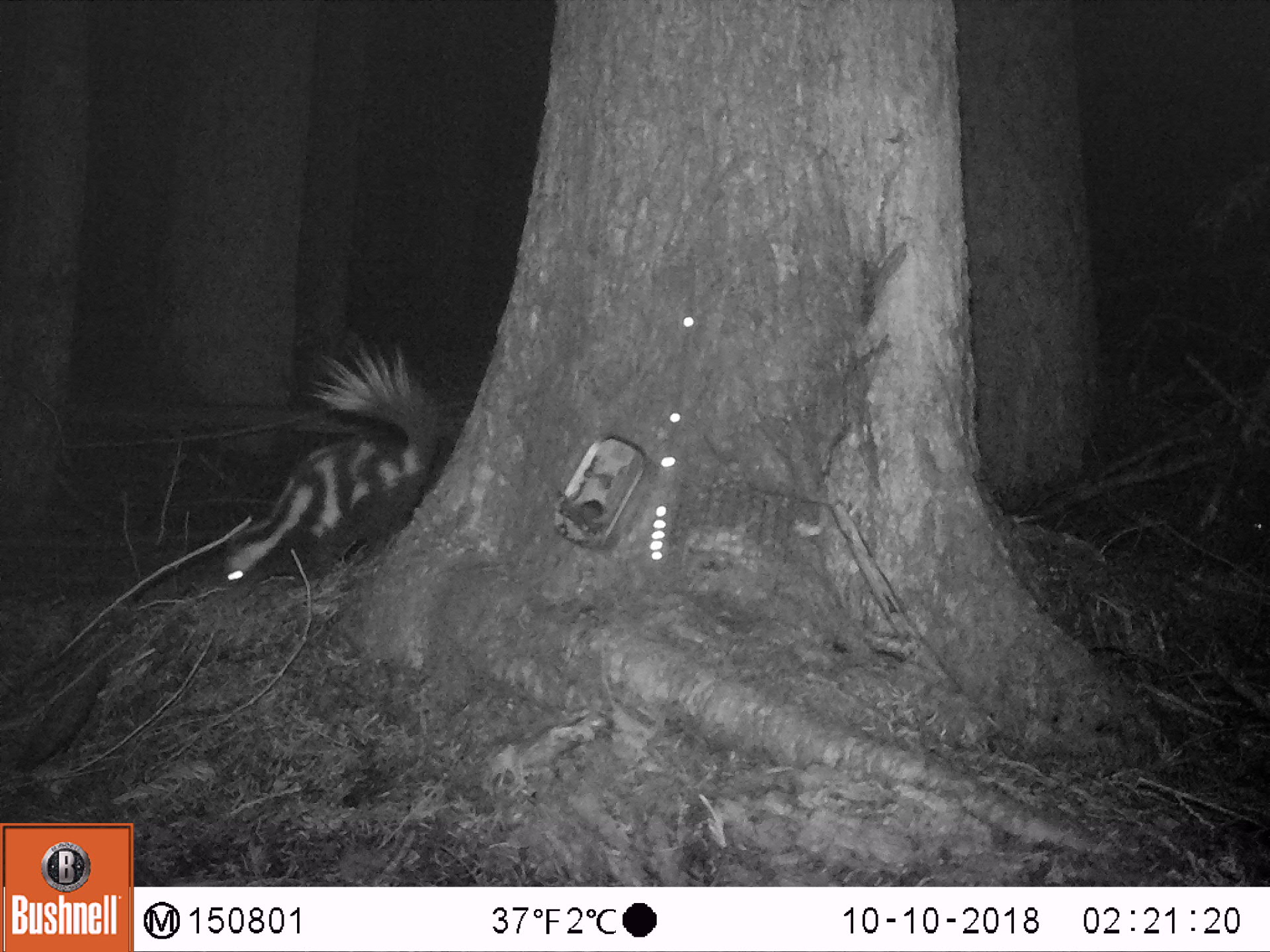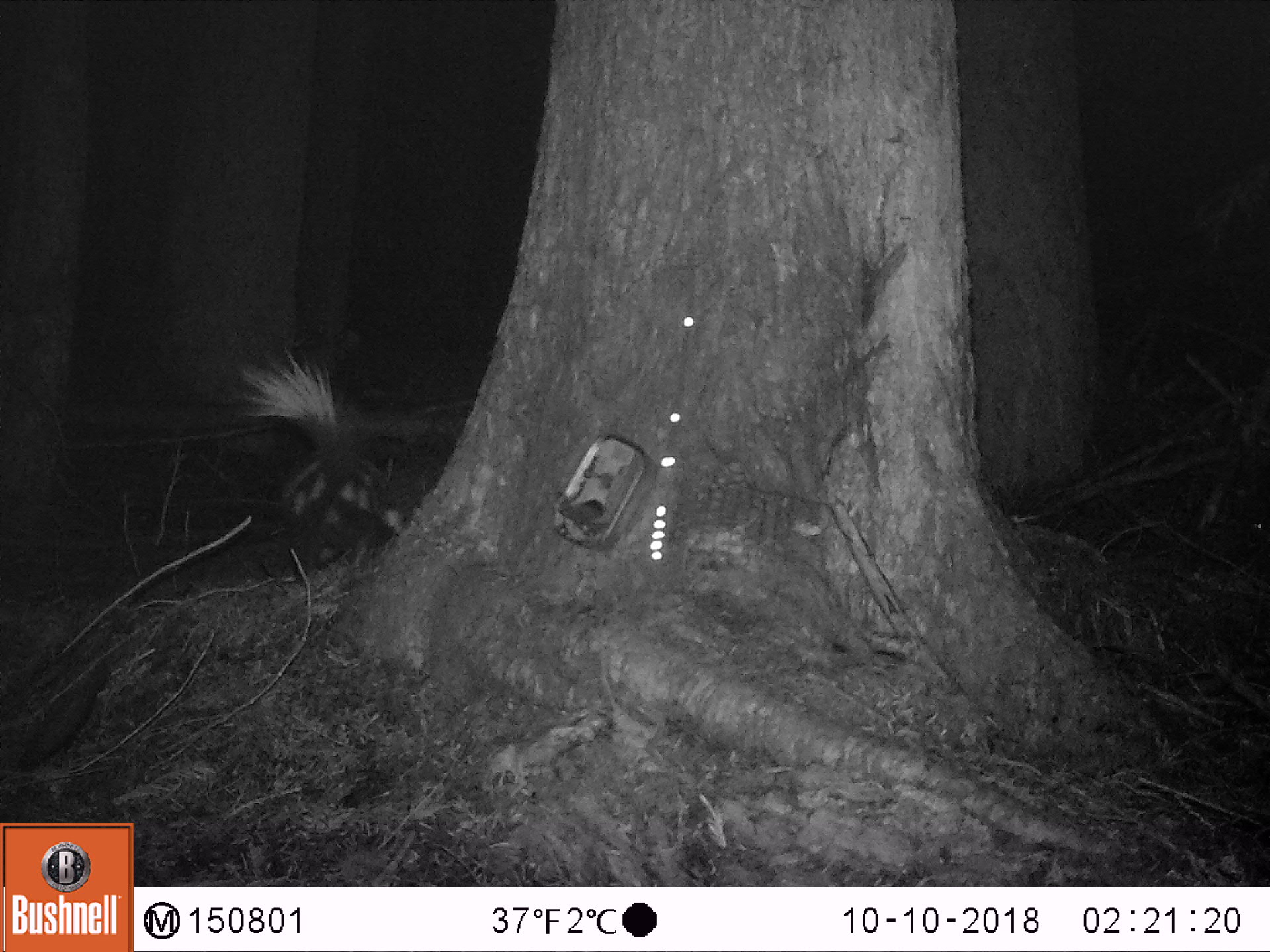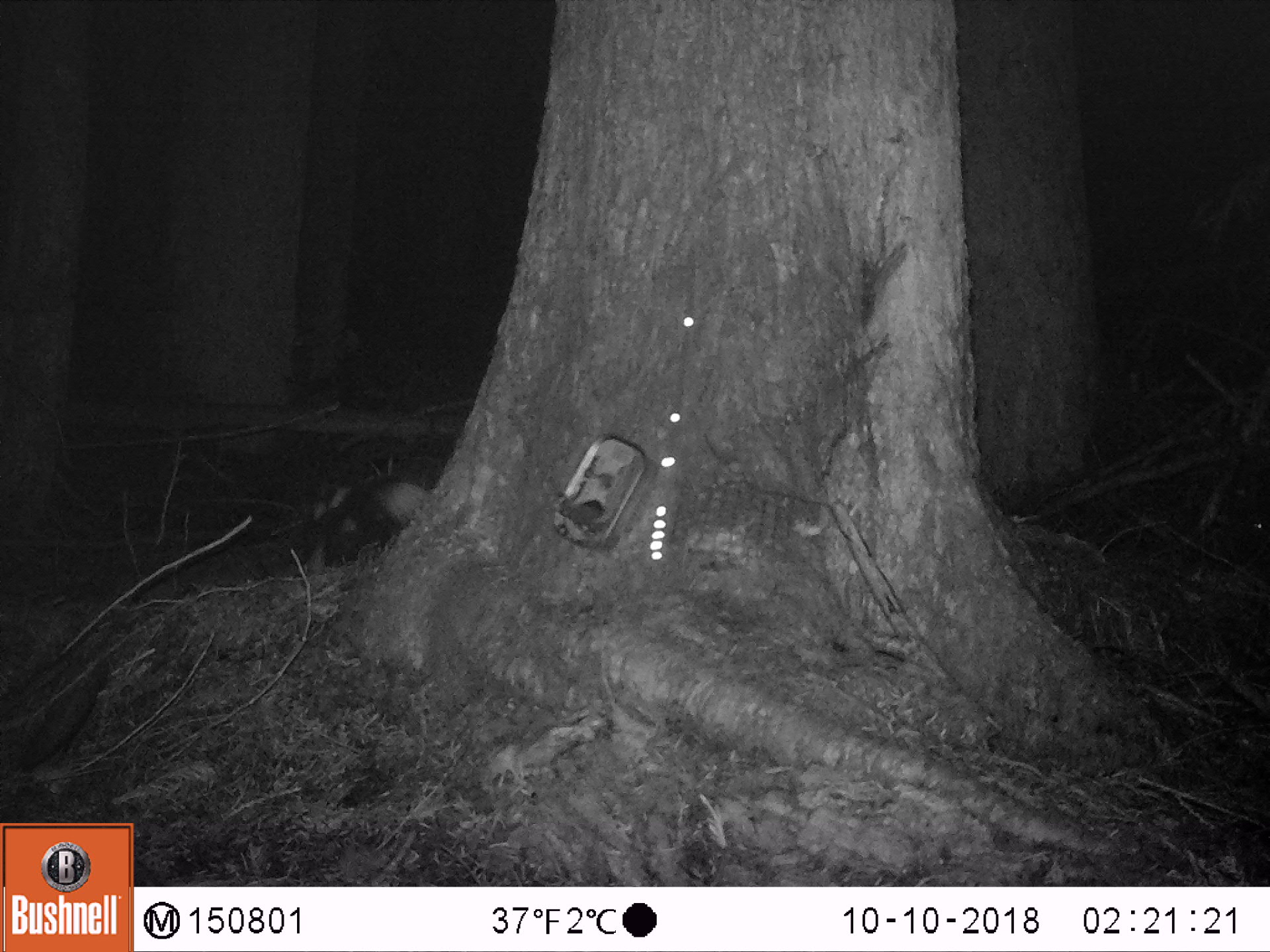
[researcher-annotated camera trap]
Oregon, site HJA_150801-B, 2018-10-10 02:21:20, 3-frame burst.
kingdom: Animalia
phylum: Chordata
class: Mammalia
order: Carnivora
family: Mephitidae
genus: Spilogale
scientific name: Spilogale gracilis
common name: western spotted skunk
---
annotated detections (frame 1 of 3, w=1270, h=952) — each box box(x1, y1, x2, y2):
western spotted skunk: box(203, 342, 460, 613)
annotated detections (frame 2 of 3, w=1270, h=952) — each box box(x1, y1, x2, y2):
western spotted skunk: box(226, 338, 442, 585)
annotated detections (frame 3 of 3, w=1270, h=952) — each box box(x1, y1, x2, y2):
western spotted skunk: box(265, 400, 491, 614)